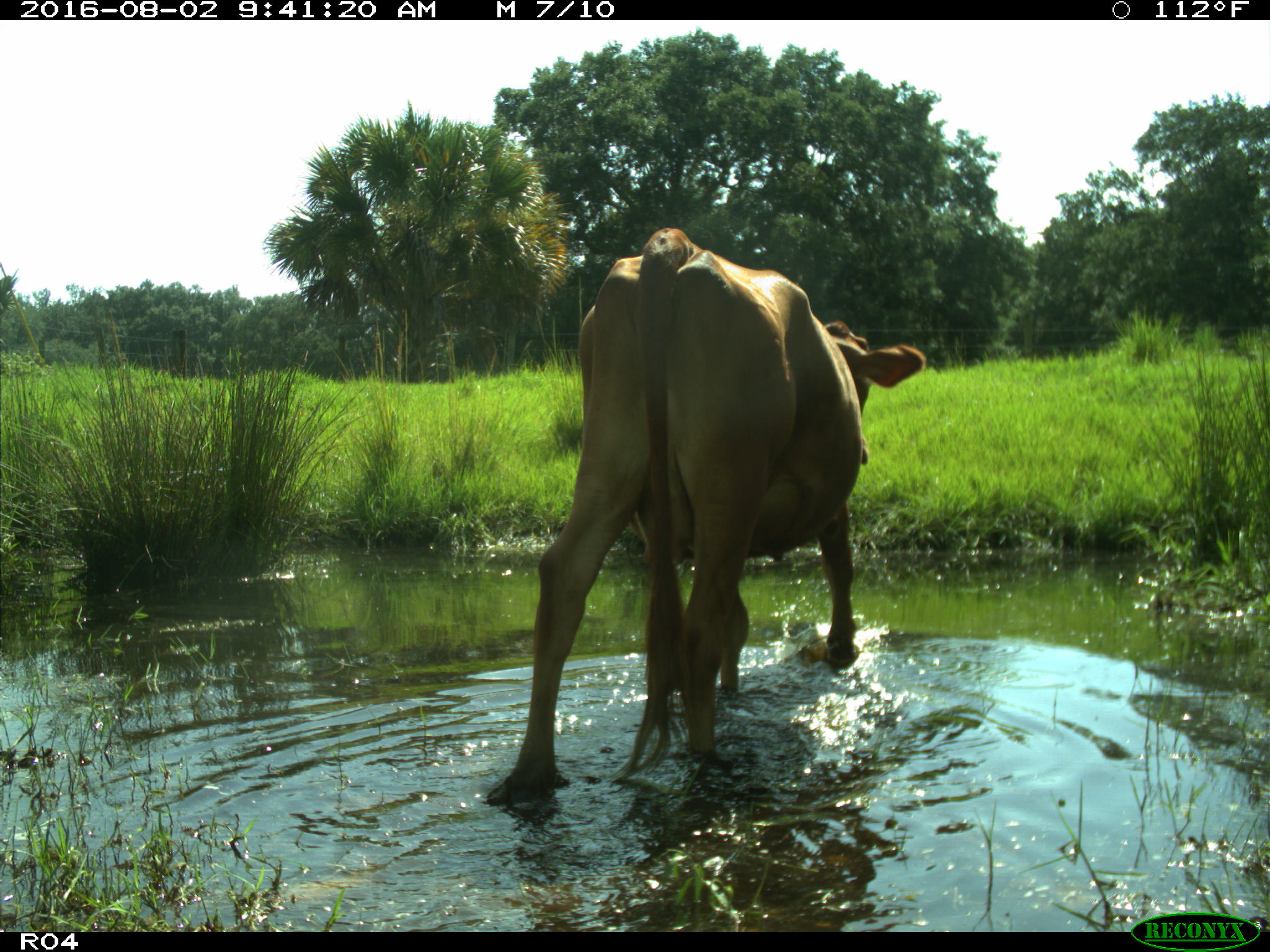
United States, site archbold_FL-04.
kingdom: Animalia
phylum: Chordata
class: Mammalia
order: Artiodactyla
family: Bovidae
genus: Bos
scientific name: Bos taurus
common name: domestic cow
Bos taurus (domestic cow).